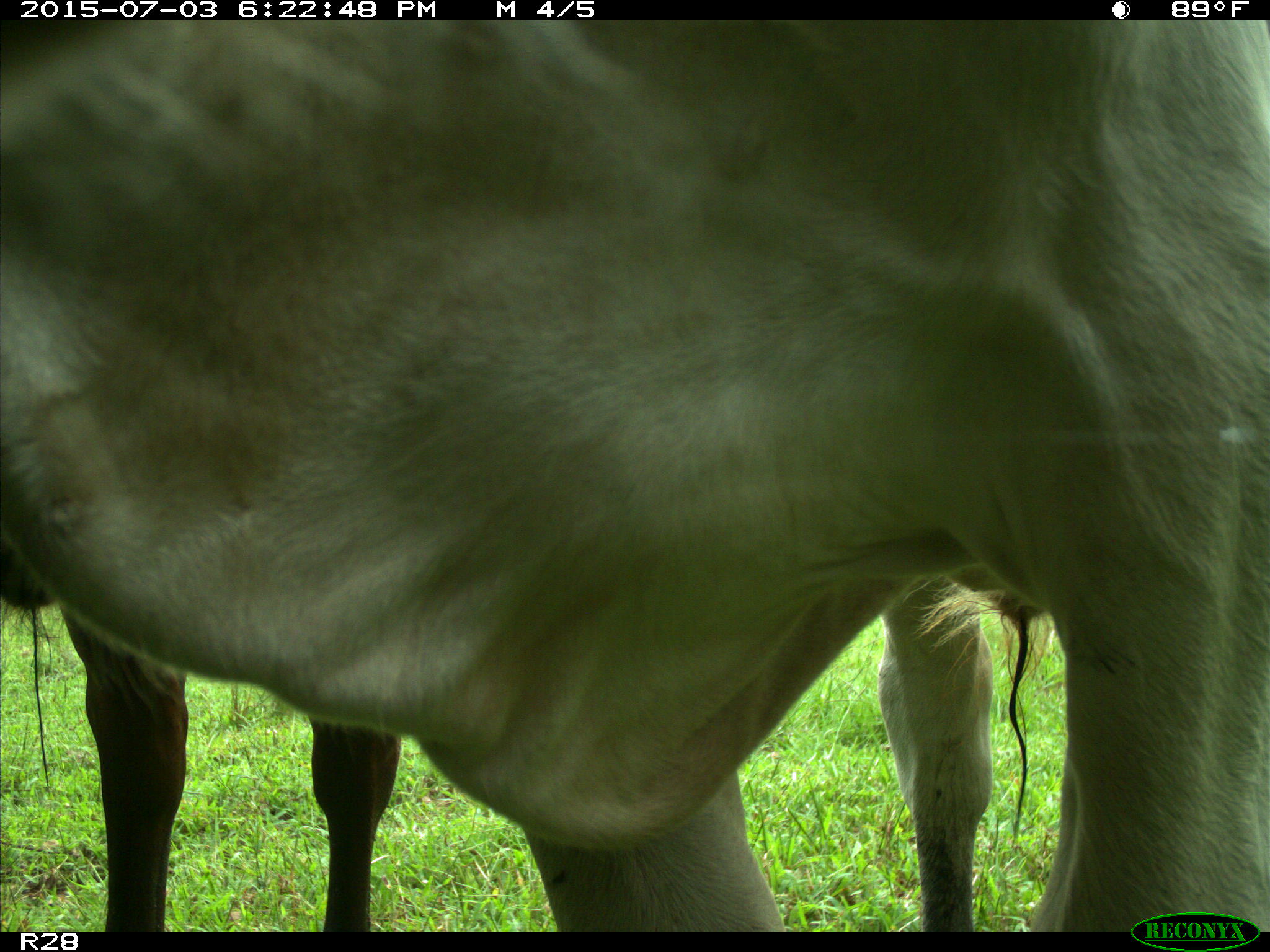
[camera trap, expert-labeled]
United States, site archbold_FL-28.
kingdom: Animalia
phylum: Chordata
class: Mammalia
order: Artiodactyla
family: Bovidae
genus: Bos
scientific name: Bos taurus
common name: domestic cow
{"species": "Bos taurus (domestic cow)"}